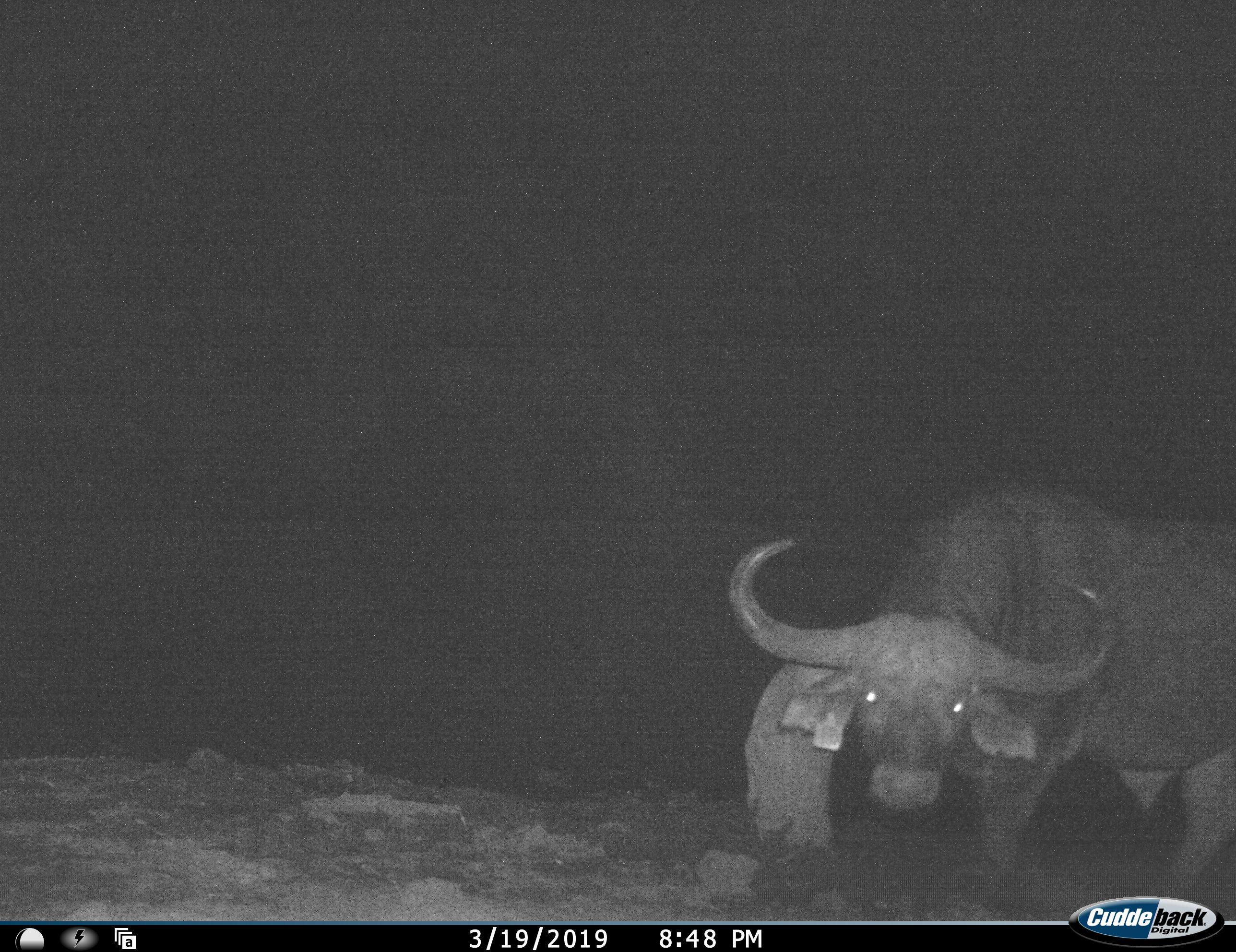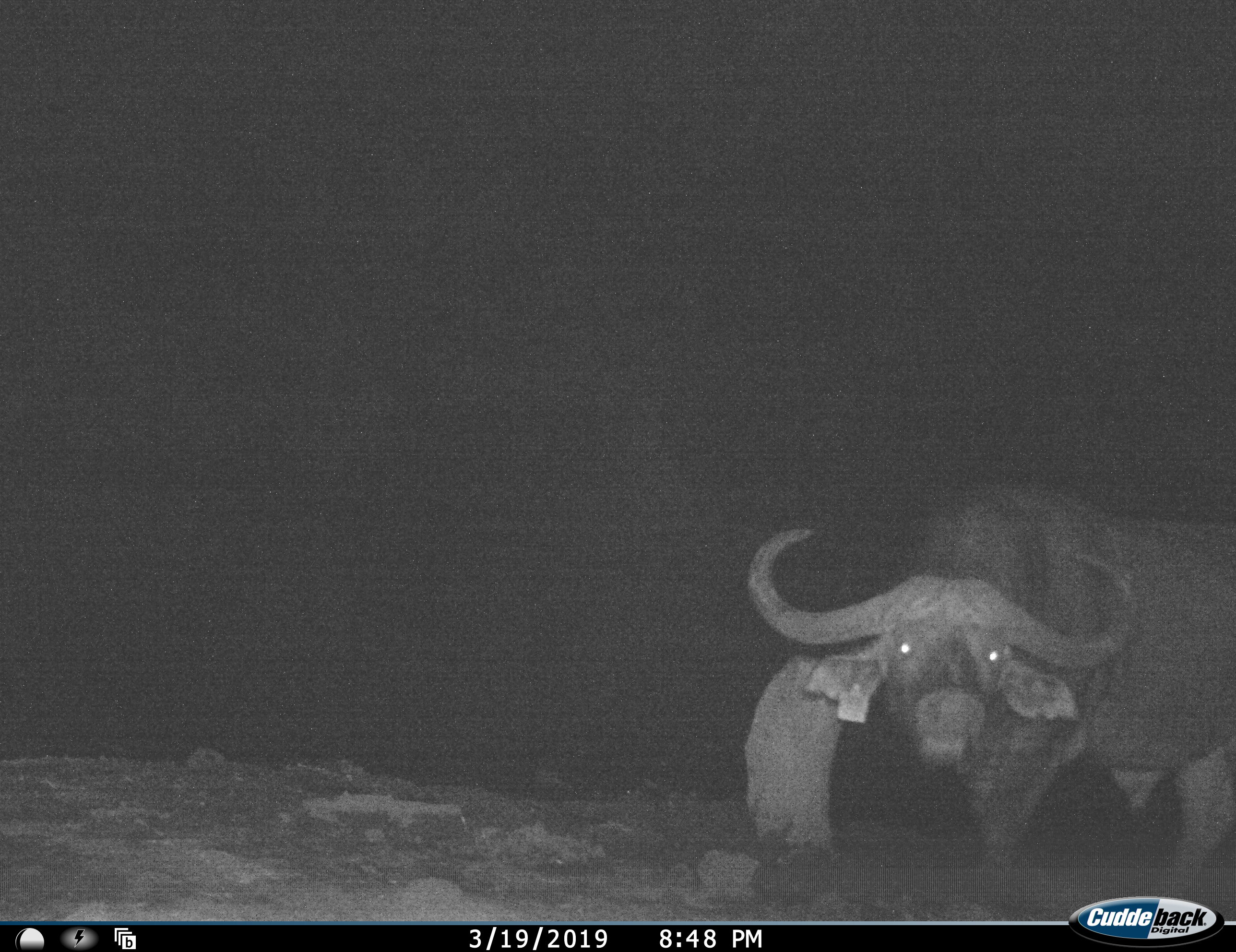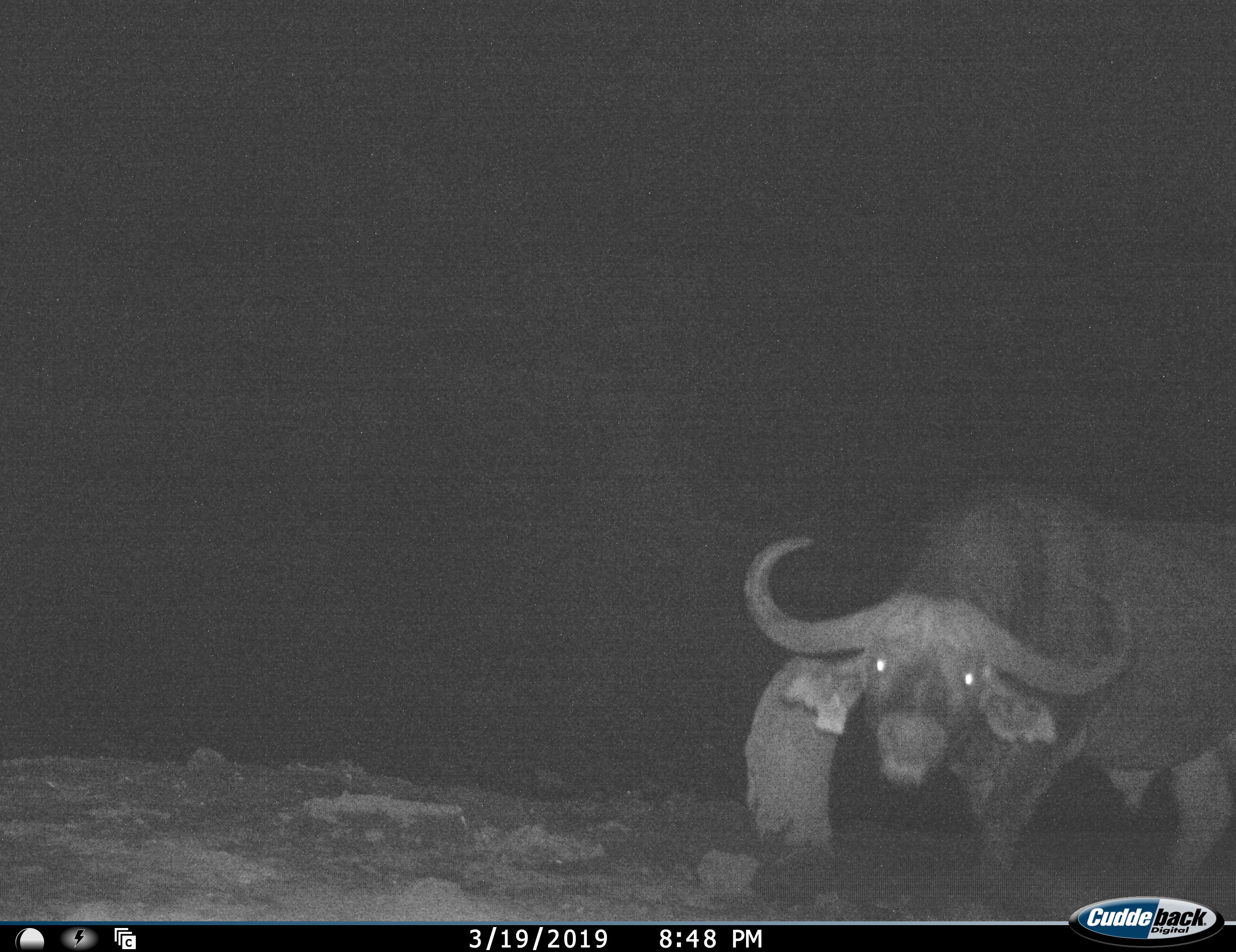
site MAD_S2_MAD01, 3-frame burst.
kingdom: Animalia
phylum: Chordata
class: Mammalia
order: Artiodactyla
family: Bovidae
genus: Syncerus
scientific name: Syncerus caffer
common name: african buffalo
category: buffalo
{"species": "buffalo (african buffalo) (Syncerus caffer)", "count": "1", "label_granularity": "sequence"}